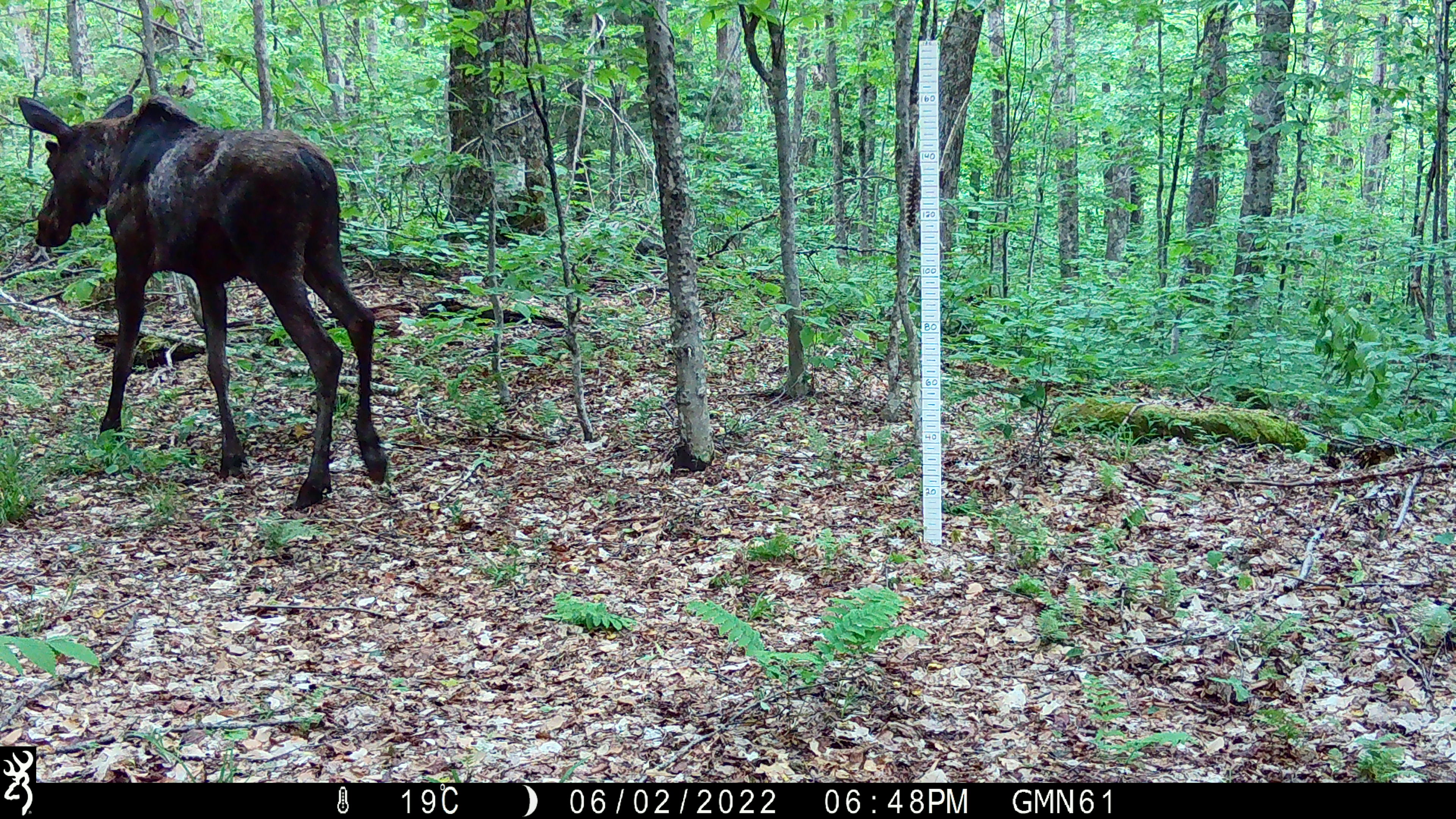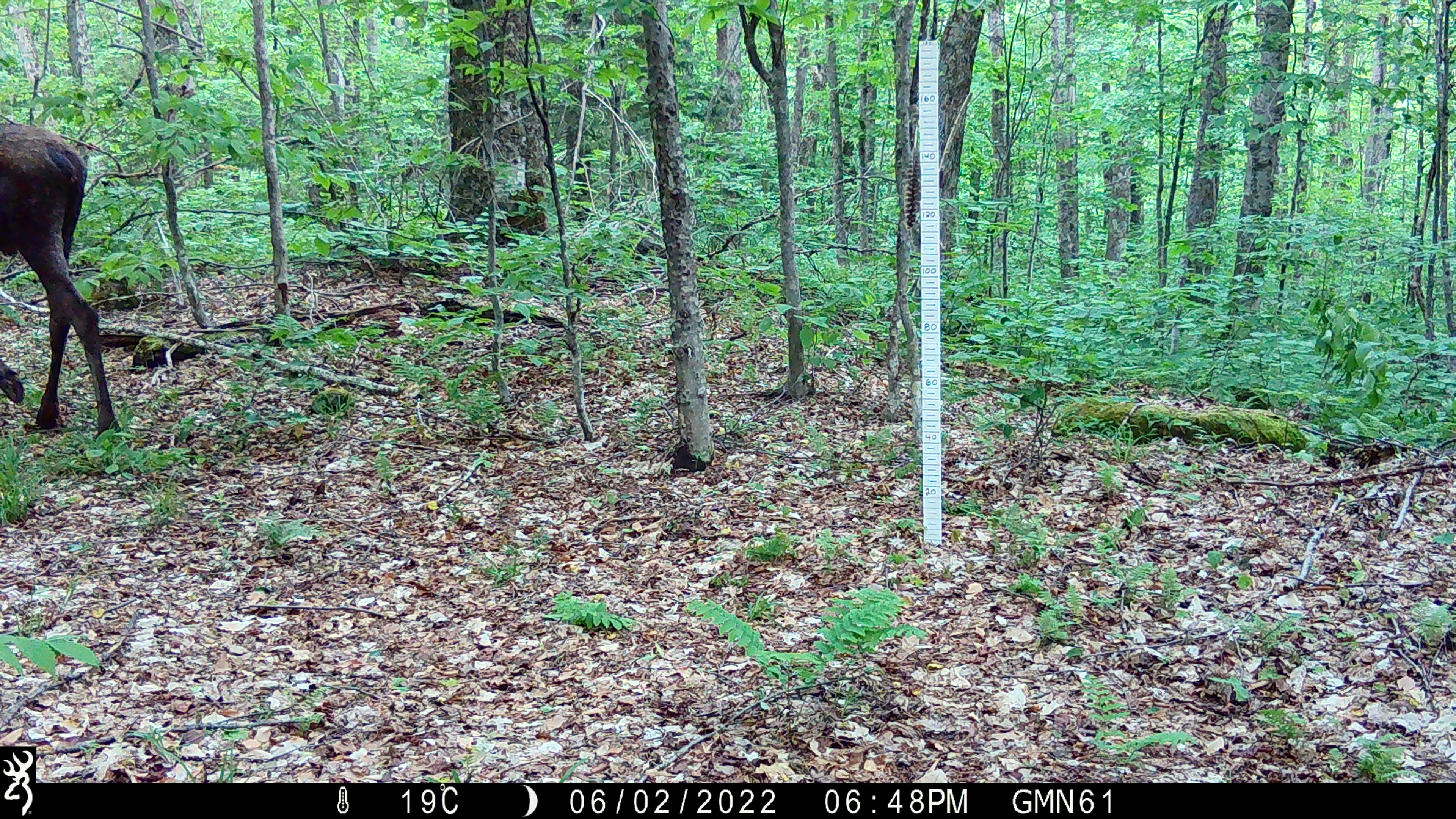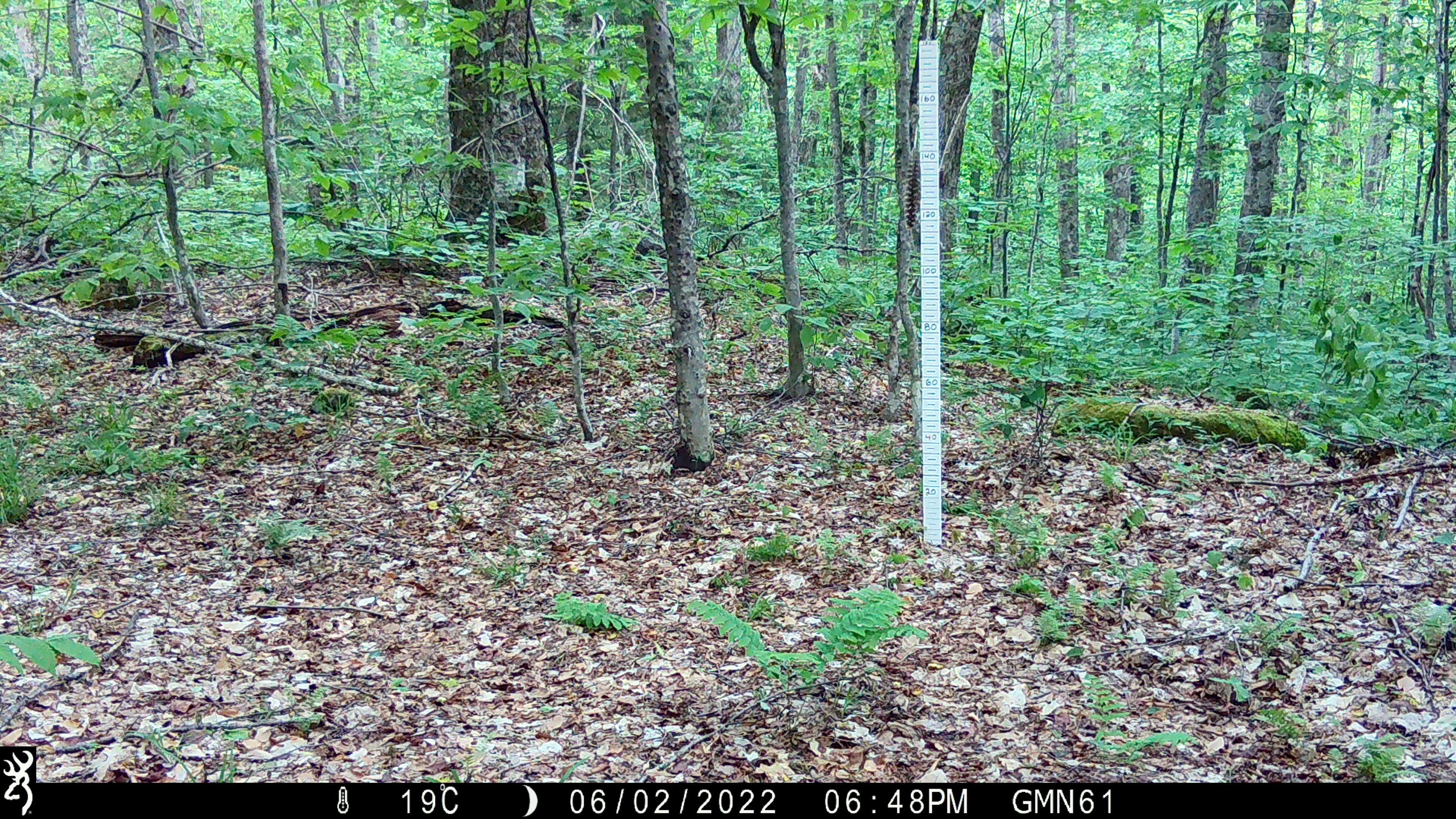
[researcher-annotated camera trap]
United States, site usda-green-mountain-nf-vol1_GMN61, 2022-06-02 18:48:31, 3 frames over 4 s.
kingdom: Animalia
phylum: Chordata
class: Mammalia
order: Artiodactyla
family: Cervidae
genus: Alces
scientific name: Alces alces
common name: moose